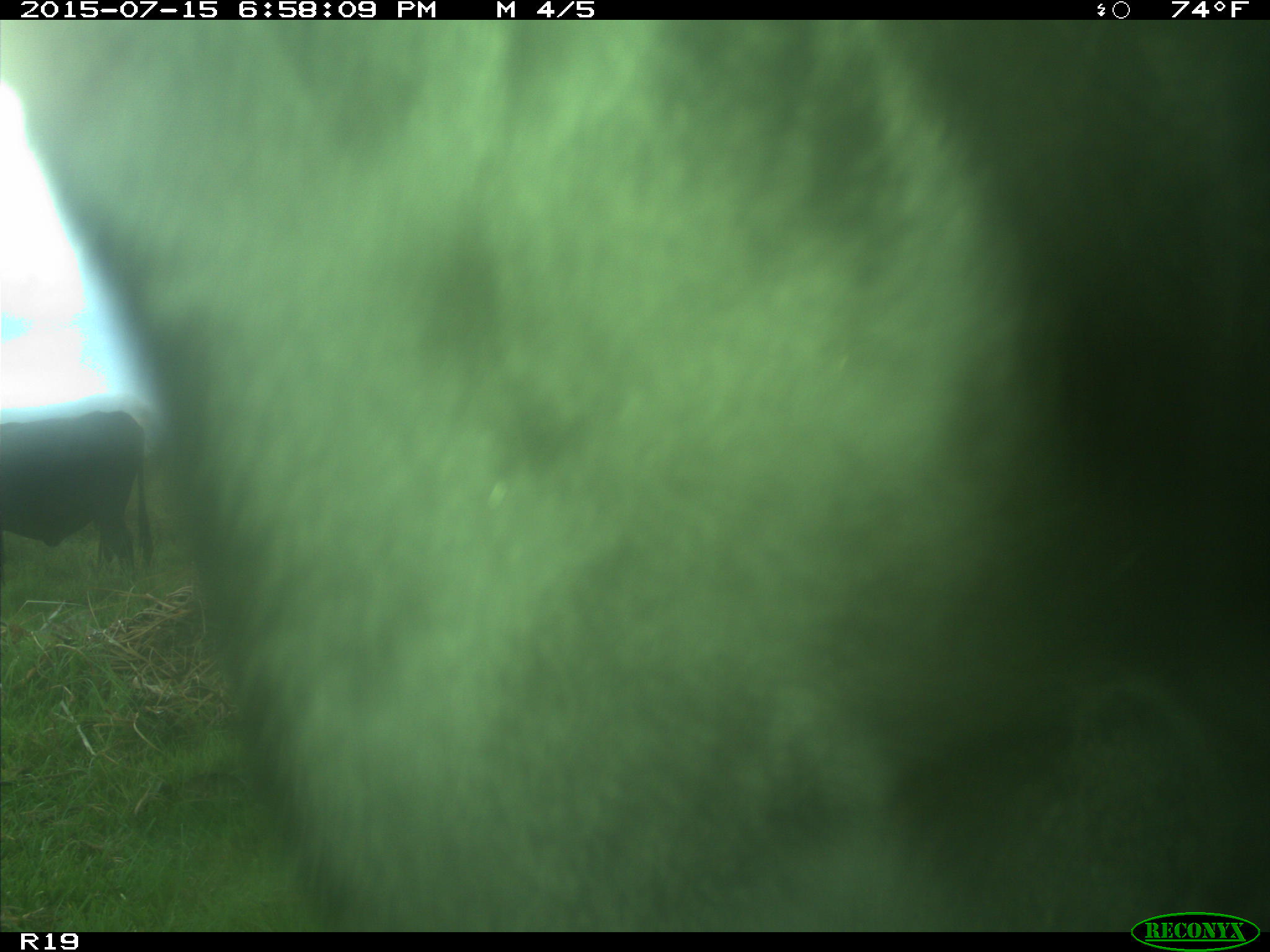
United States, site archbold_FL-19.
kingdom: Animalia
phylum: Chordata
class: Mammalia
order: Artiodactyla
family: Bovidae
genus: Bos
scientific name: Bos taurus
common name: domestic cow